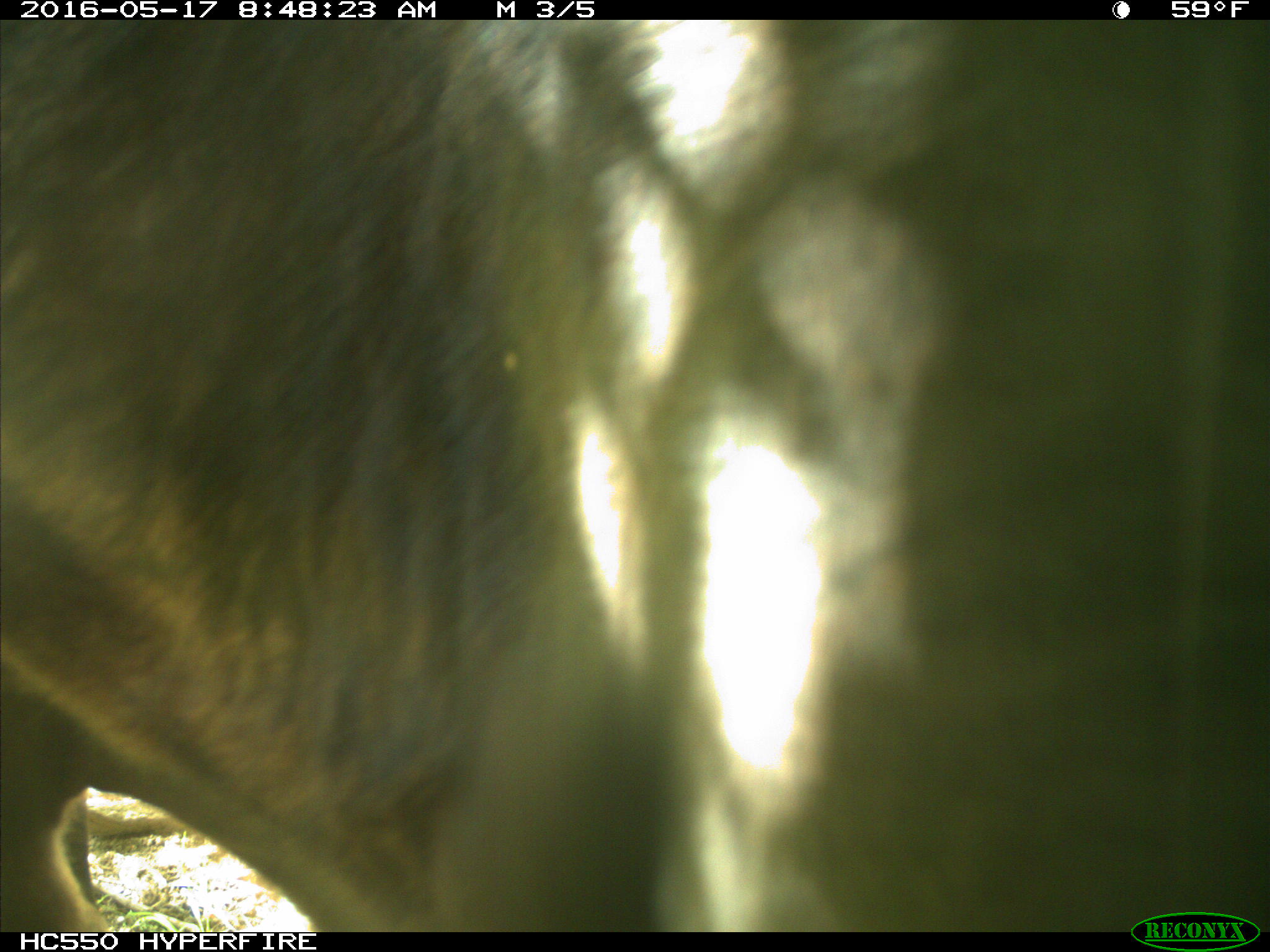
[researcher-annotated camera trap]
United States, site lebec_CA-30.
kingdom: Animalia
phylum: Chordata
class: Mammalia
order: Artiodactyla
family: Bovidae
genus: Bos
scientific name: Bos taurus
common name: domestic cow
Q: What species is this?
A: Bos taurus (domestic cow).